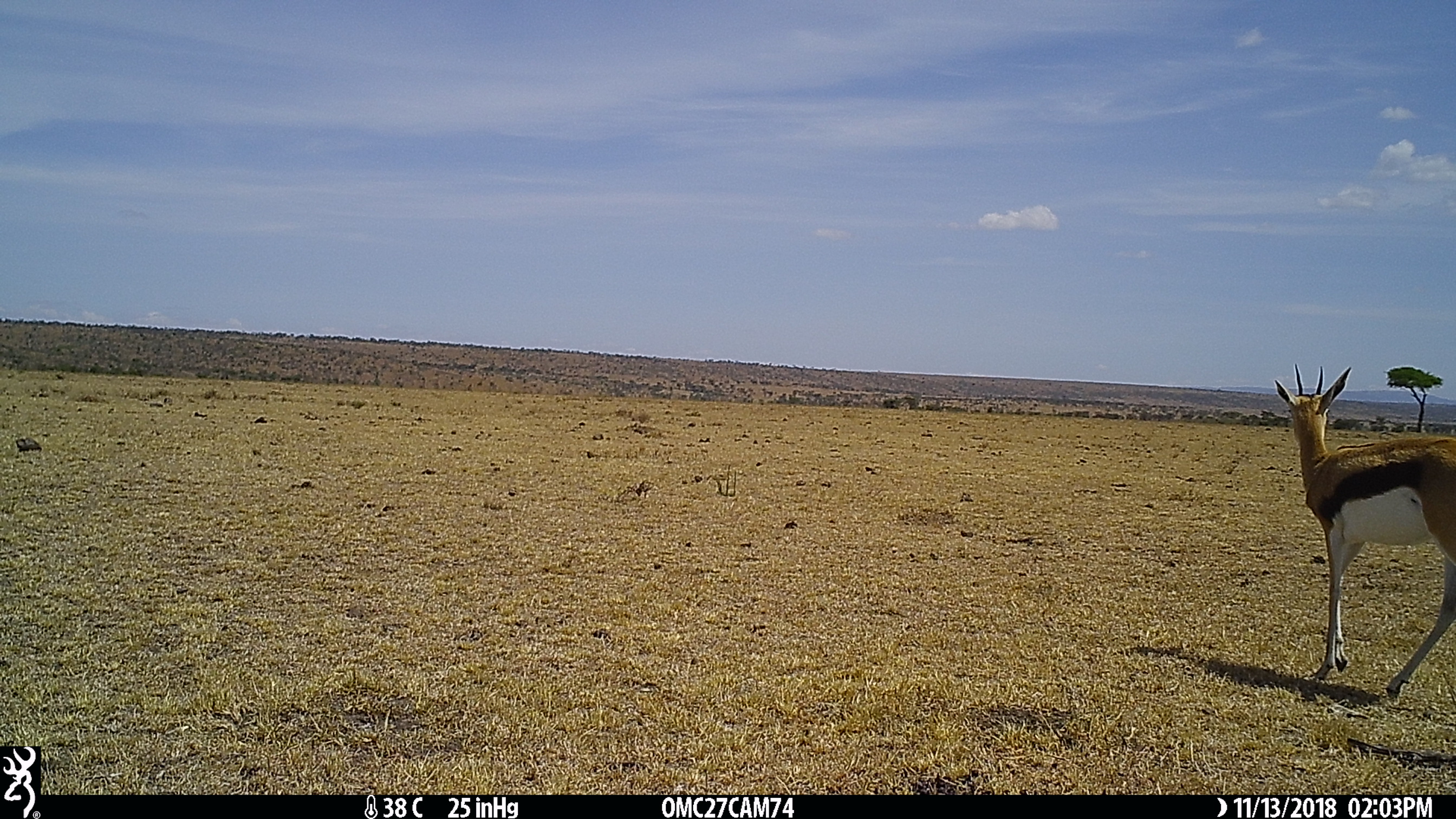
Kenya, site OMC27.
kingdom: Animalia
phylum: Chordata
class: Mammalia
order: Artiodactyla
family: Bovidae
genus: Eudorcas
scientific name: Eudorcas thomsonii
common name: thomon's gazelle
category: gazelle thomsons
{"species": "gazelle thomsons (thomon's gazelle) (Eudorcas thomsonii)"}